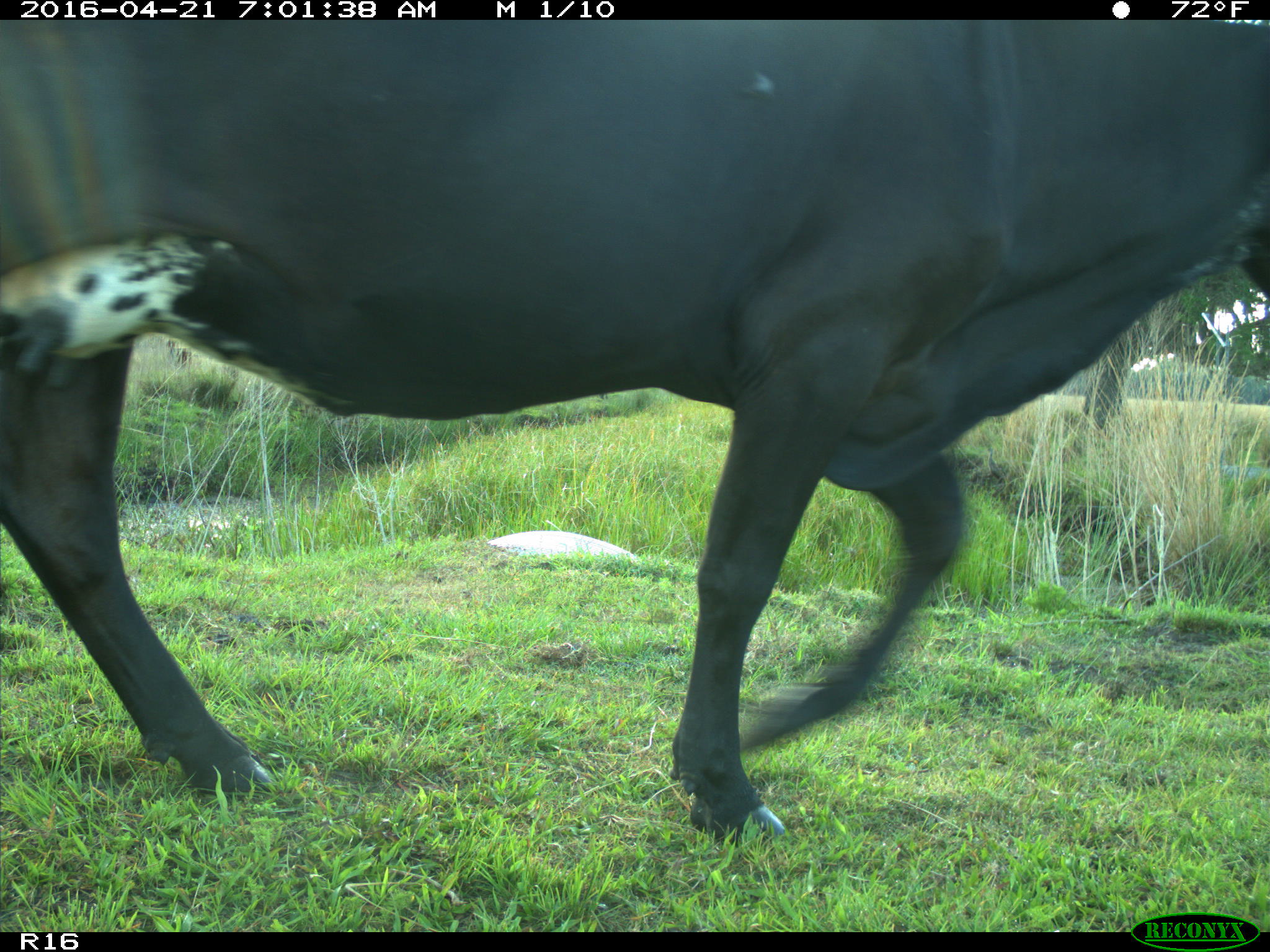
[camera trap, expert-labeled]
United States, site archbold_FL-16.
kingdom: Animalia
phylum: Chordata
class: Mammalia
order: Artiodactyla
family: Bovidae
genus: Bos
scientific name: Bos taurus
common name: domestic cow